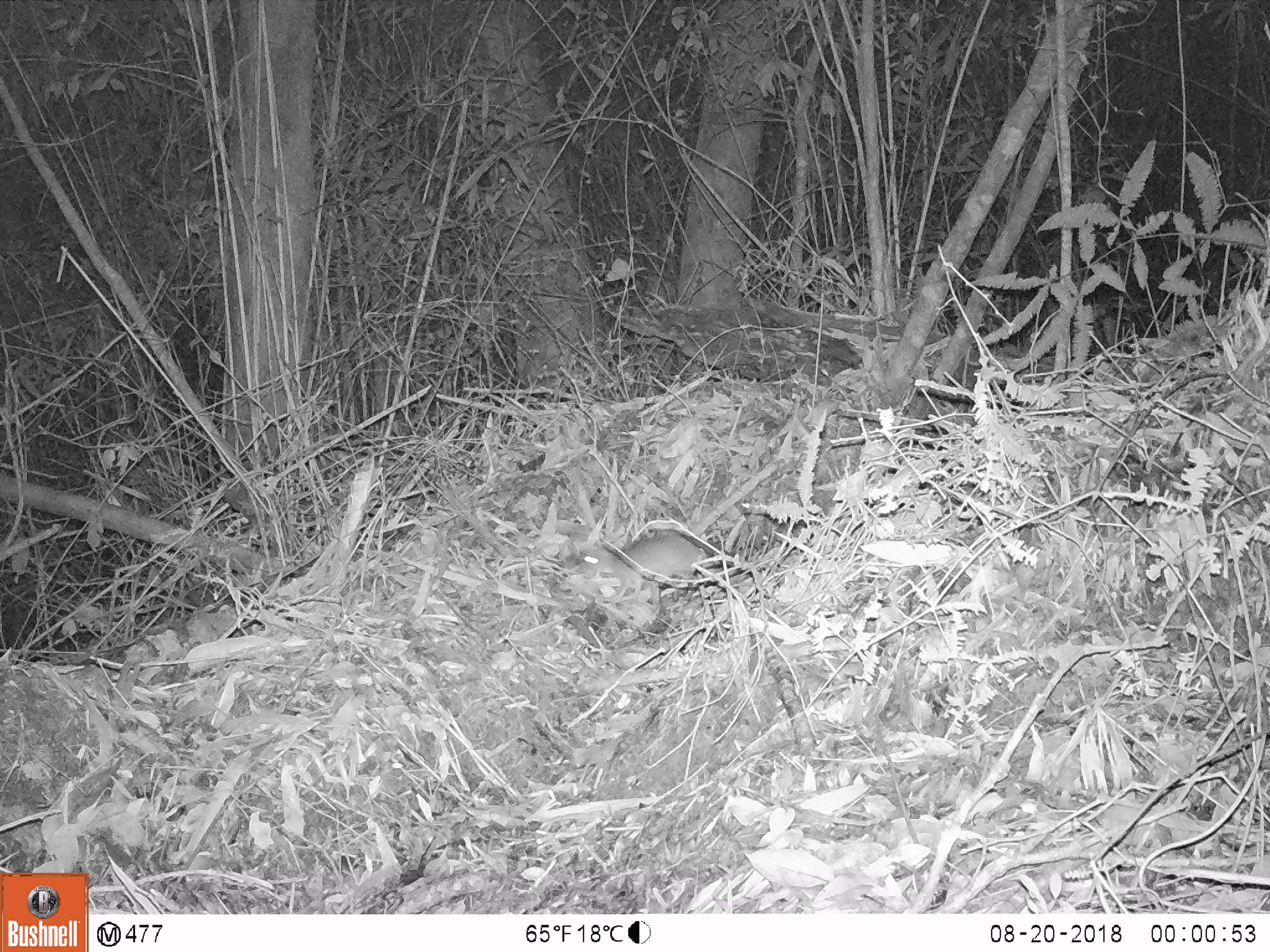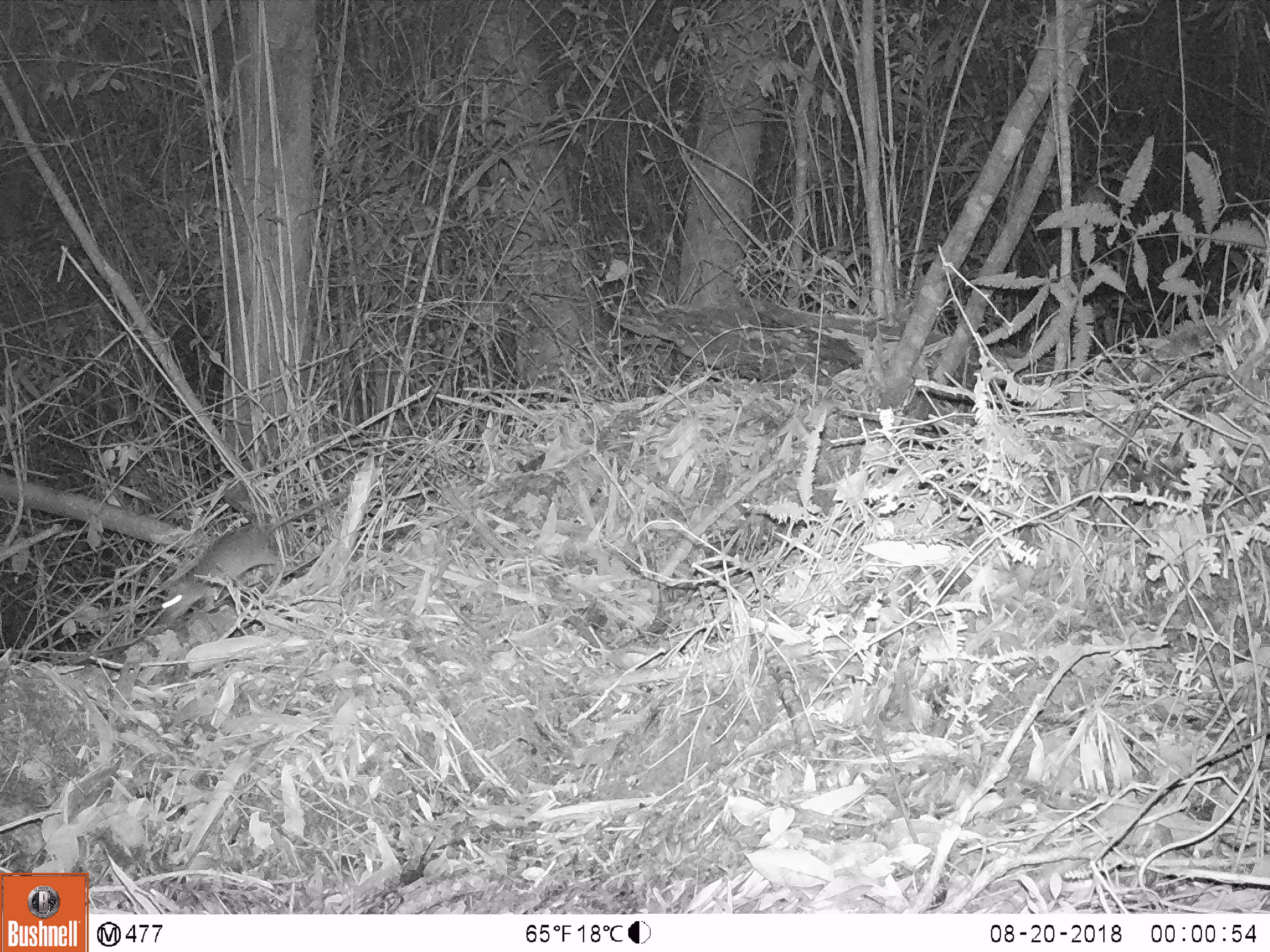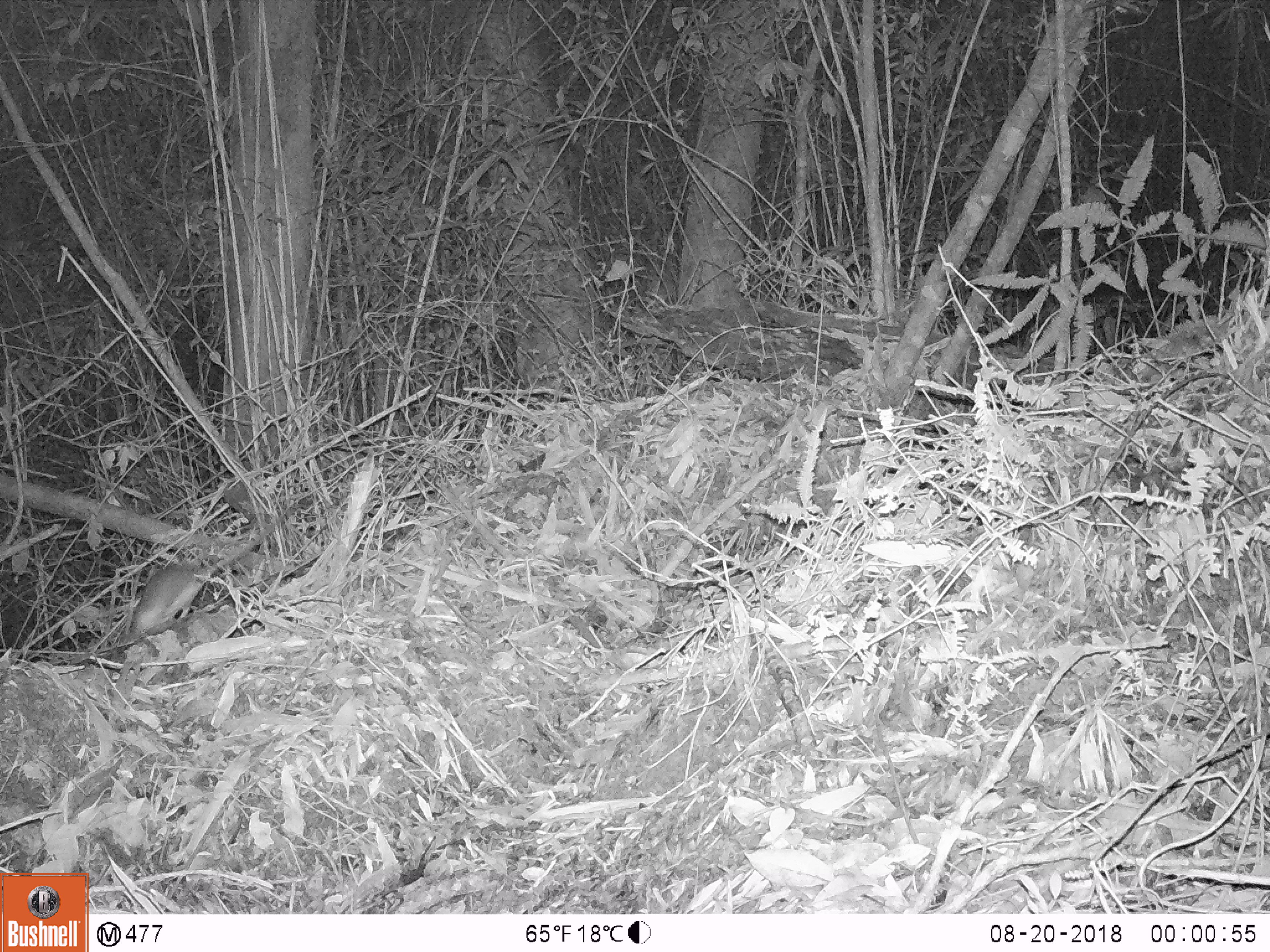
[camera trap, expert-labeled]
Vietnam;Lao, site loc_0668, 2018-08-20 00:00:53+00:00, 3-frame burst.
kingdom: Animalia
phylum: Chordata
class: Mammalia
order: Rodentia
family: Muridae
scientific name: Muridae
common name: old-world mice and rats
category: unidentified murid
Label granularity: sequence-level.